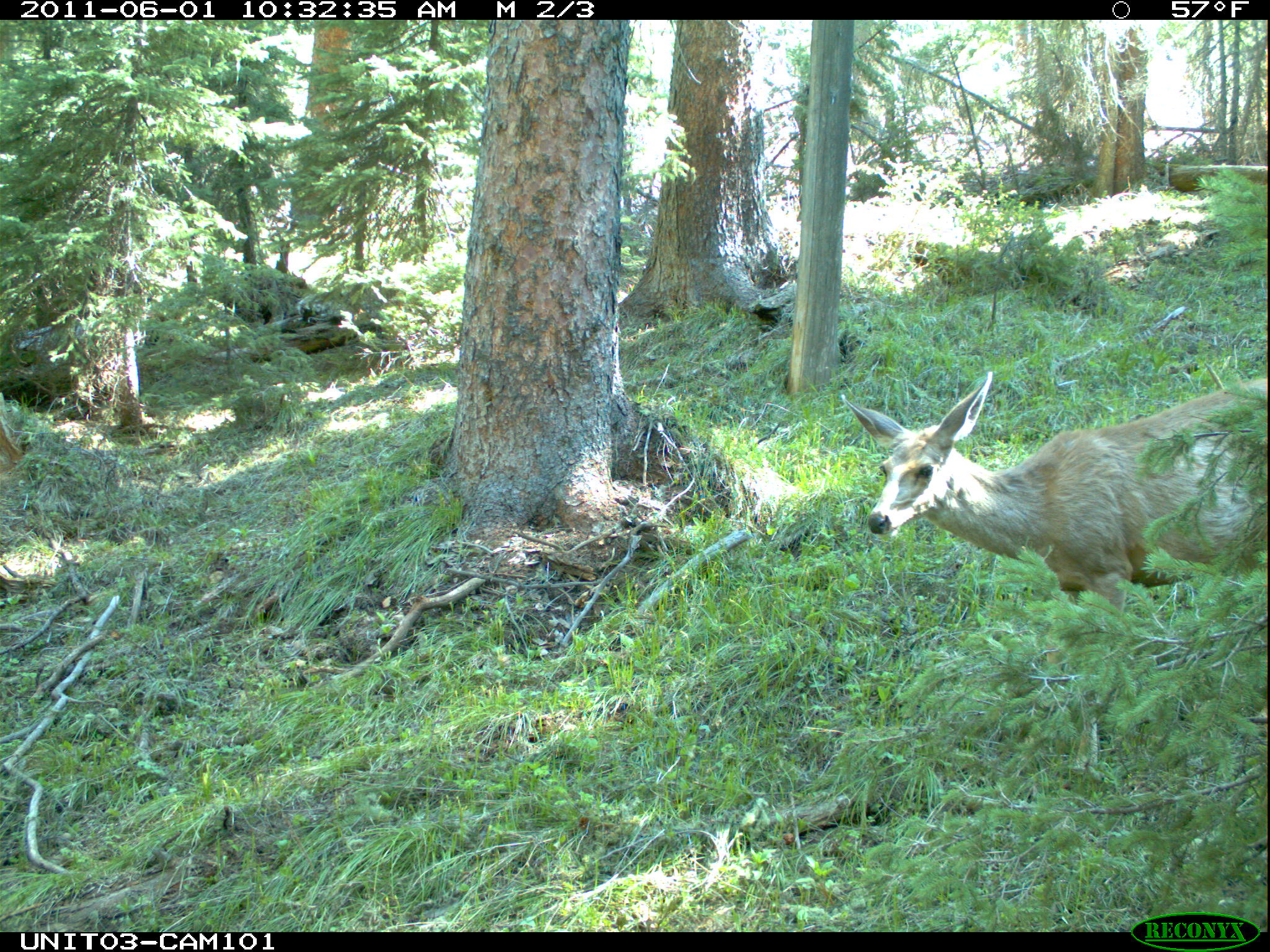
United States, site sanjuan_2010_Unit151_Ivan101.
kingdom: Animalia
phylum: Chordata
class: Mammalia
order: Artiodactyla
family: Cervidae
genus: Odocoileus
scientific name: Odocoileus hemionus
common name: mule deer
Odocoileus hemionus (mule deer).